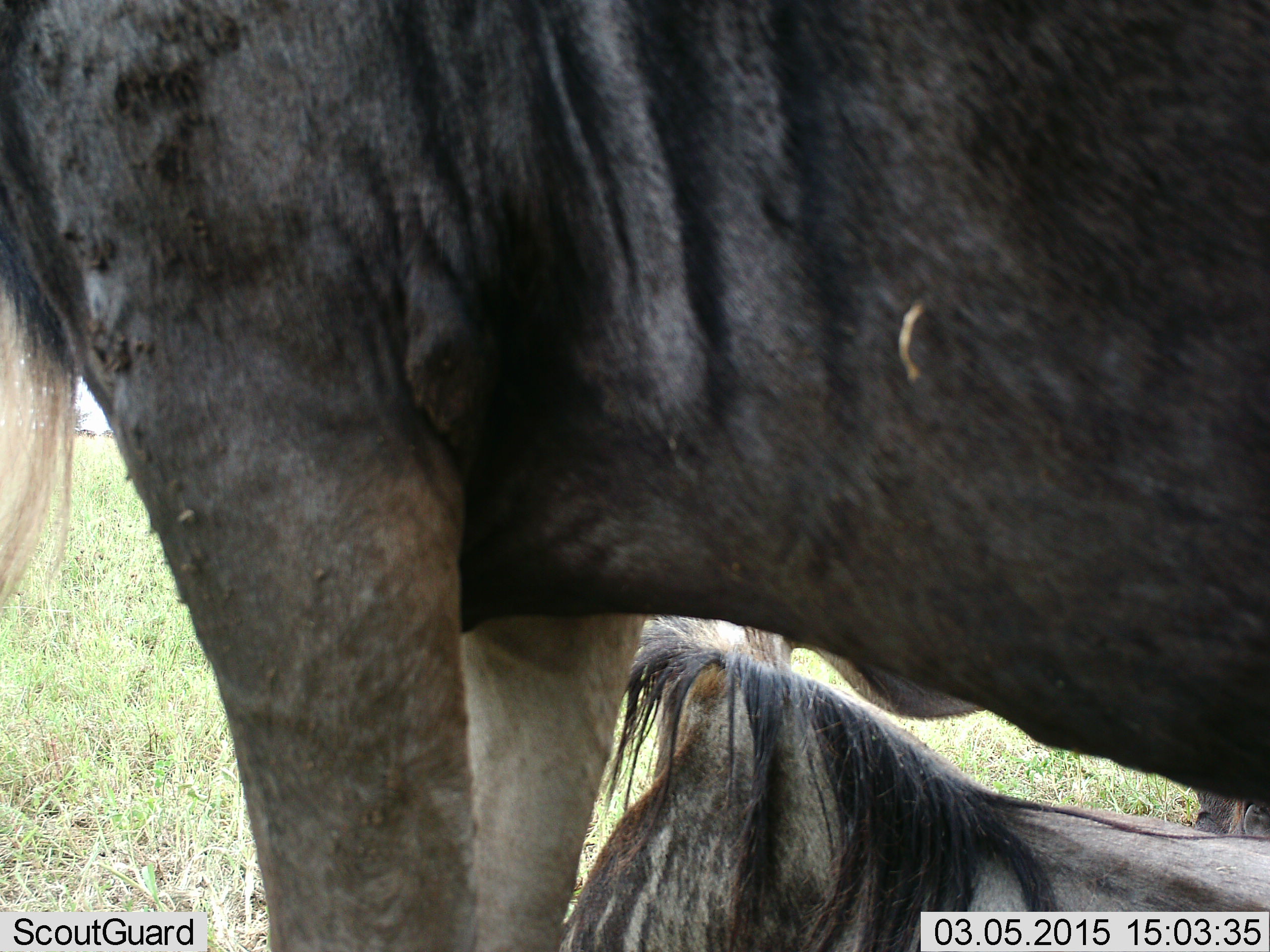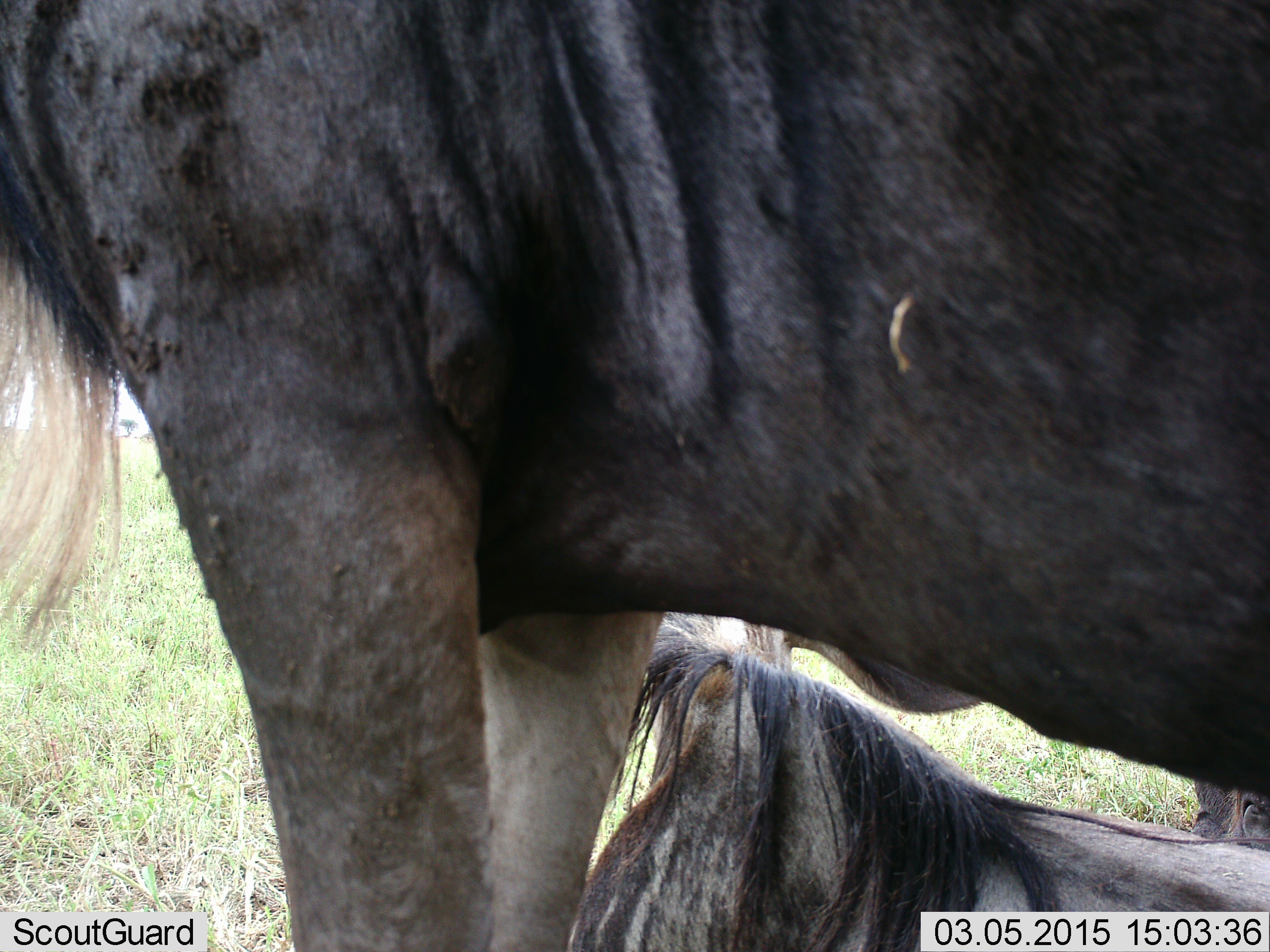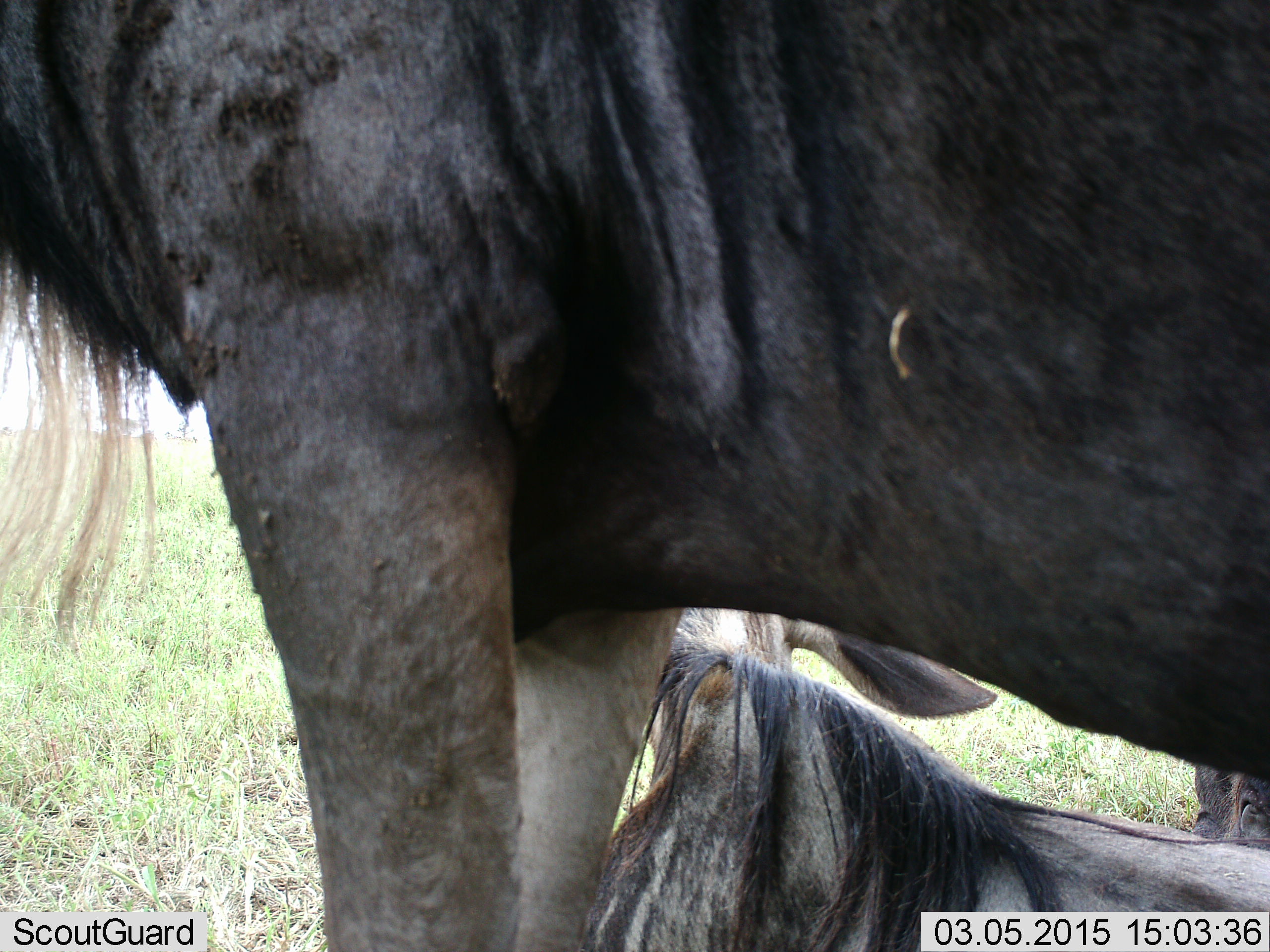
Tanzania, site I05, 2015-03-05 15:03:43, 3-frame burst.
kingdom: Animalia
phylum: Chordata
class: Mammalia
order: Artiodactyla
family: Bovidae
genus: Connochaetes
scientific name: Connochaetes taurinus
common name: blue wildebeest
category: wildebeest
Wildebeest (blue wildebeest) (Connochaetes taurinus), count 2. Behavior (volunteer vote fractions): standing 80%, resting 80%, moving 0%, interacting 0%. Young present (vote fraction): 10%. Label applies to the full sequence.